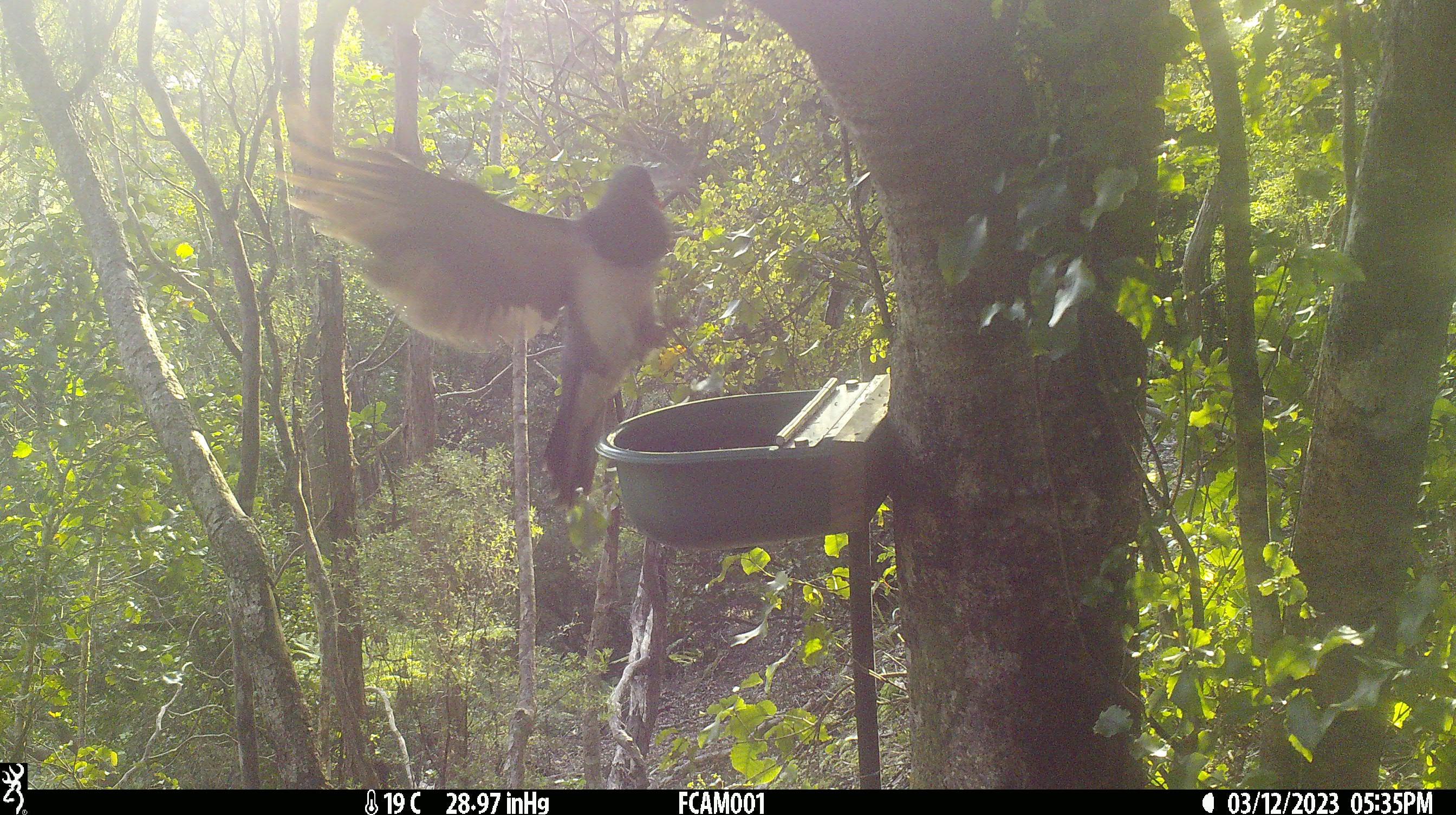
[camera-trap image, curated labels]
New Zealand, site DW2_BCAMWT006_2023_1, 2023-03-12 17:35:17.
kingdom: Animalia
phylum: Chordata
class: Aves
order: Columbiformes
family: Columbidae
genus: Hemiphaga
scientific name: Hemiphaga novaeseelandiae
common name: new zealand pigeon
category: kereru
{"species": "kereru (new zealand pigeon) (Hemiphaga novaeseelandiae)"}